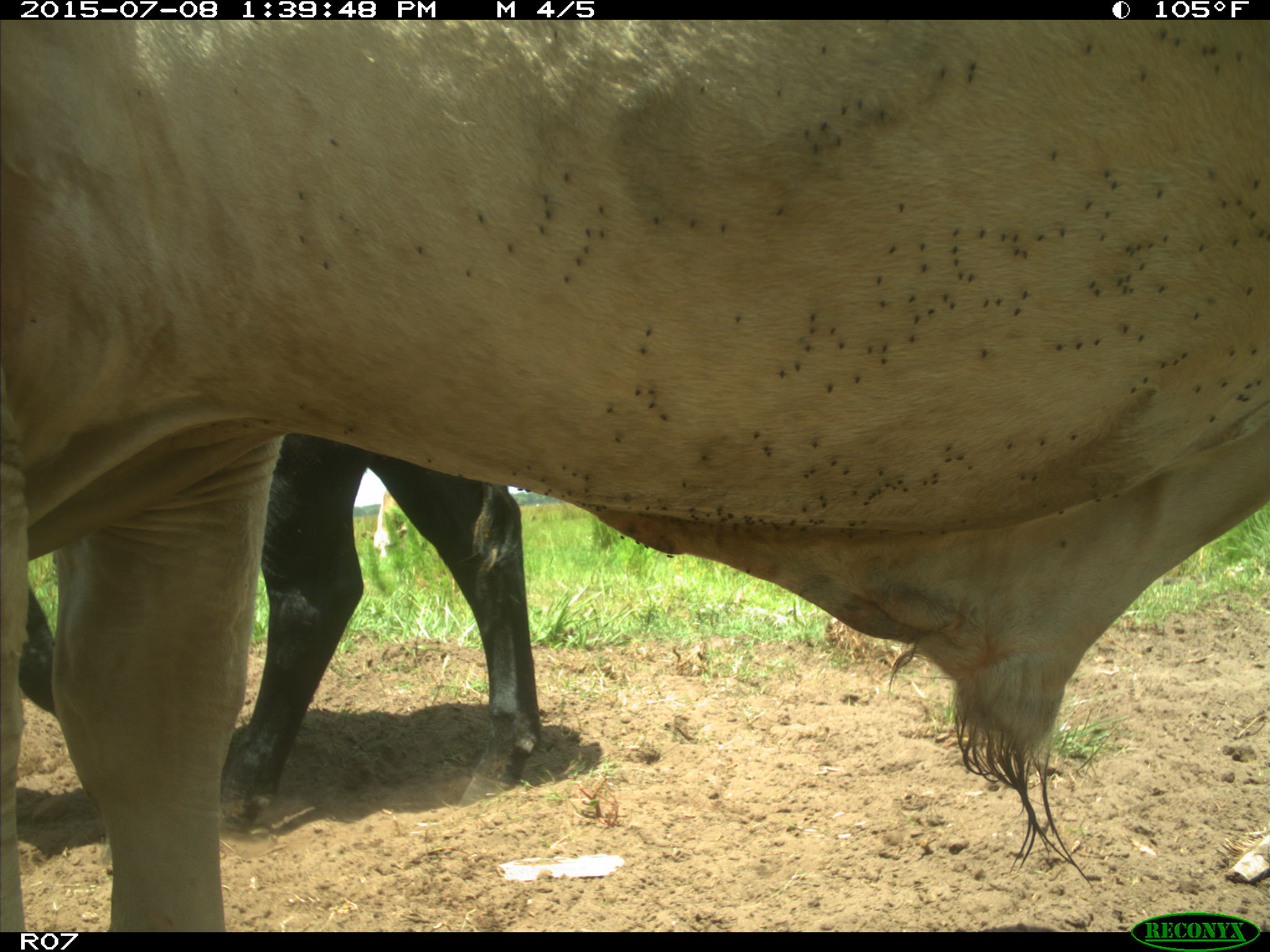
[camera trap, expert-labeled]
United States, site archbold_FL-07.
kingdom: Animalia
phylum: Chordata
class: Mammalia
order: Artiodactyla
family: Bovidae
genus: Bos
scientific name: Bos taurus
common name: domestic cow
Bos taurus (domestic cow).